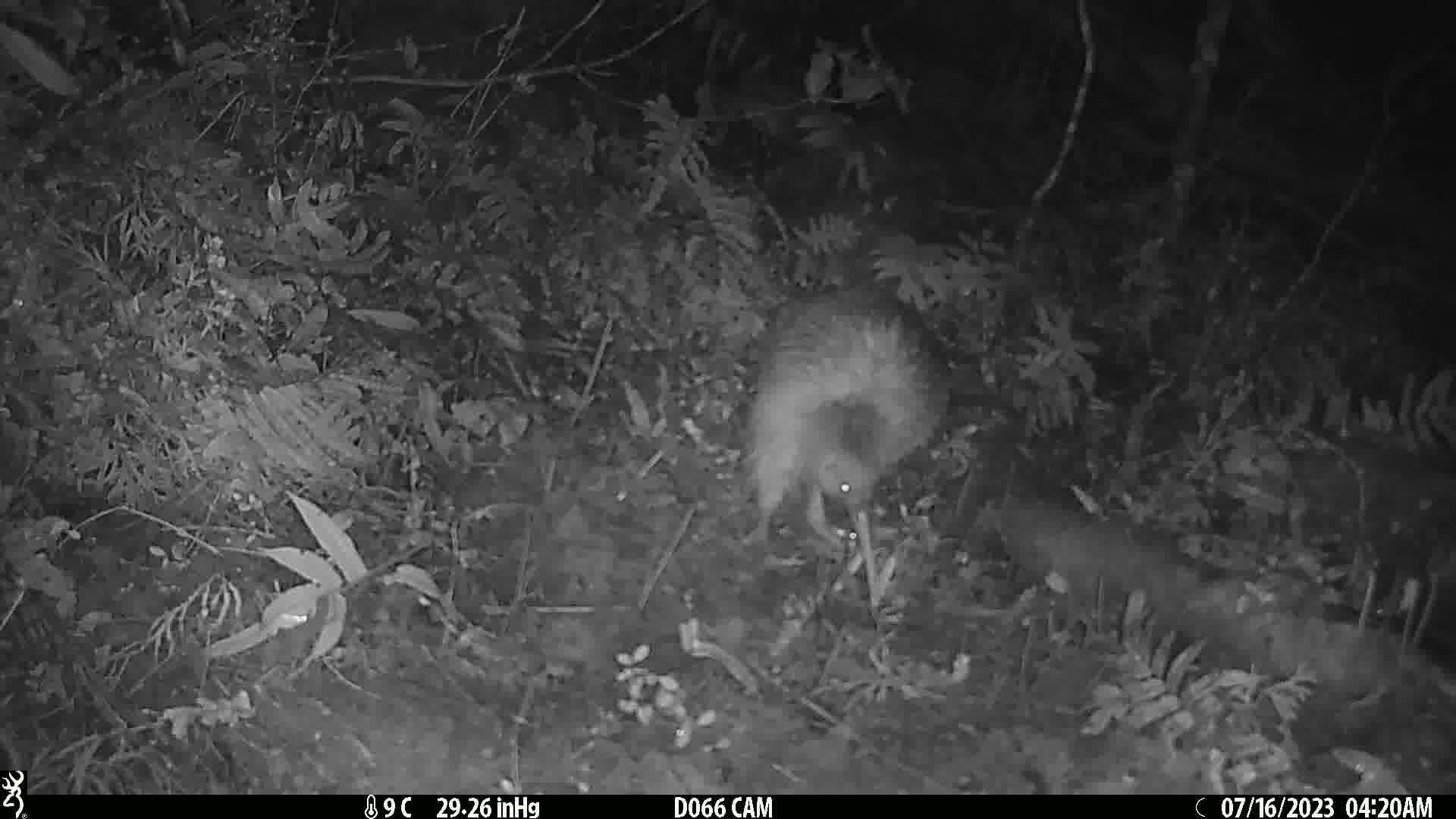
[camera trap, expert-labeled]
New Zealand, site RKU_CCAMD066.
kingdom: Animalia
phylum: Chordata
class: Aves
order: Apterygiformes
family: Apterygidae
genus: Apteryx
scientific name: Apteryx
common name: kiwi